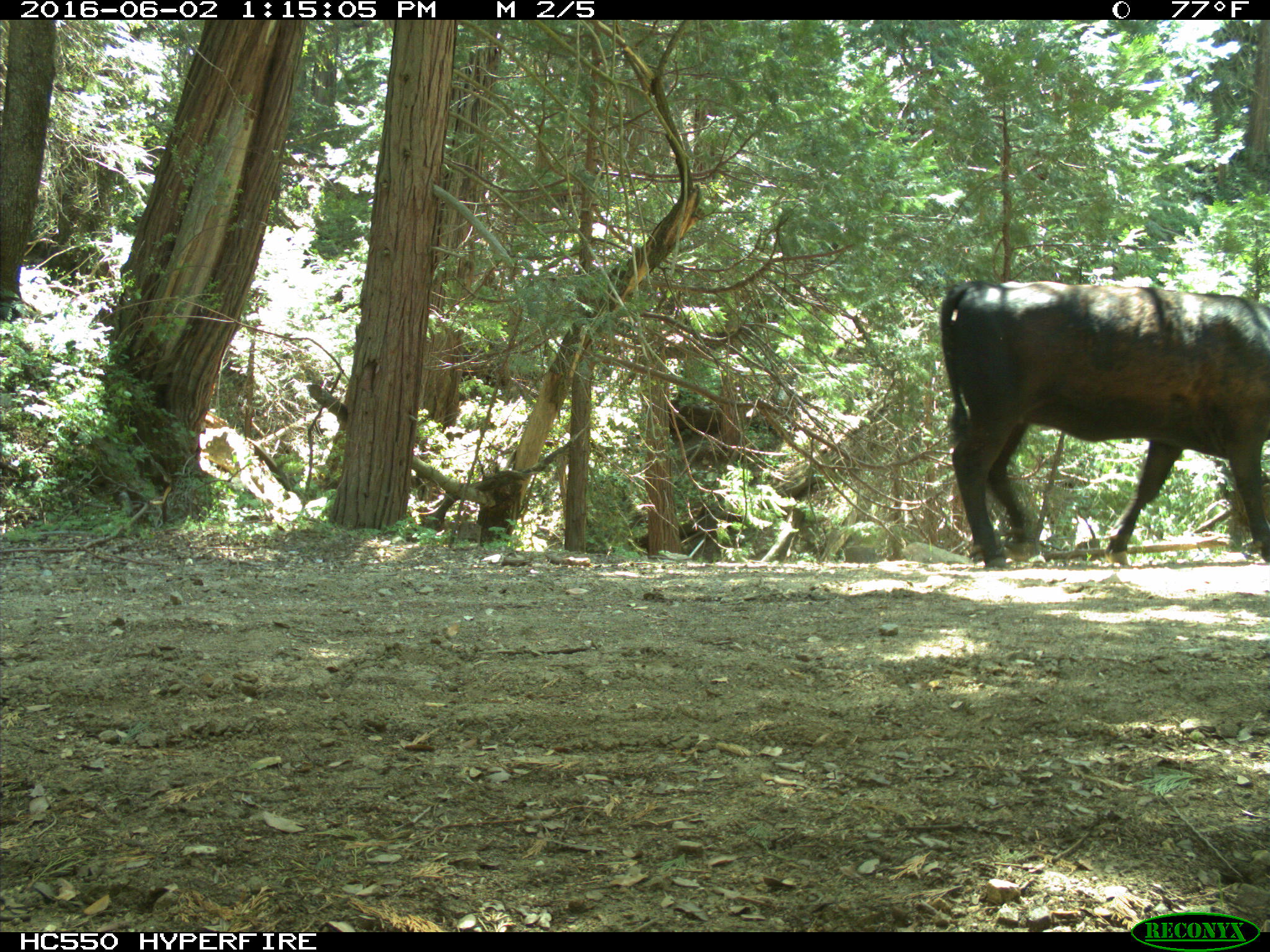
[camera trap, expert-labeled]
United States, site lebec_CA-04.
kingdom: Animalia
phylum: Chordata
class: Mammalia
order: Artiodactyla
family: Bovidae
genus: Bos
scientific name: Bos taurus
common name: domestic cow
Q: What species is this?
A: Bos taurus (domestic cow).